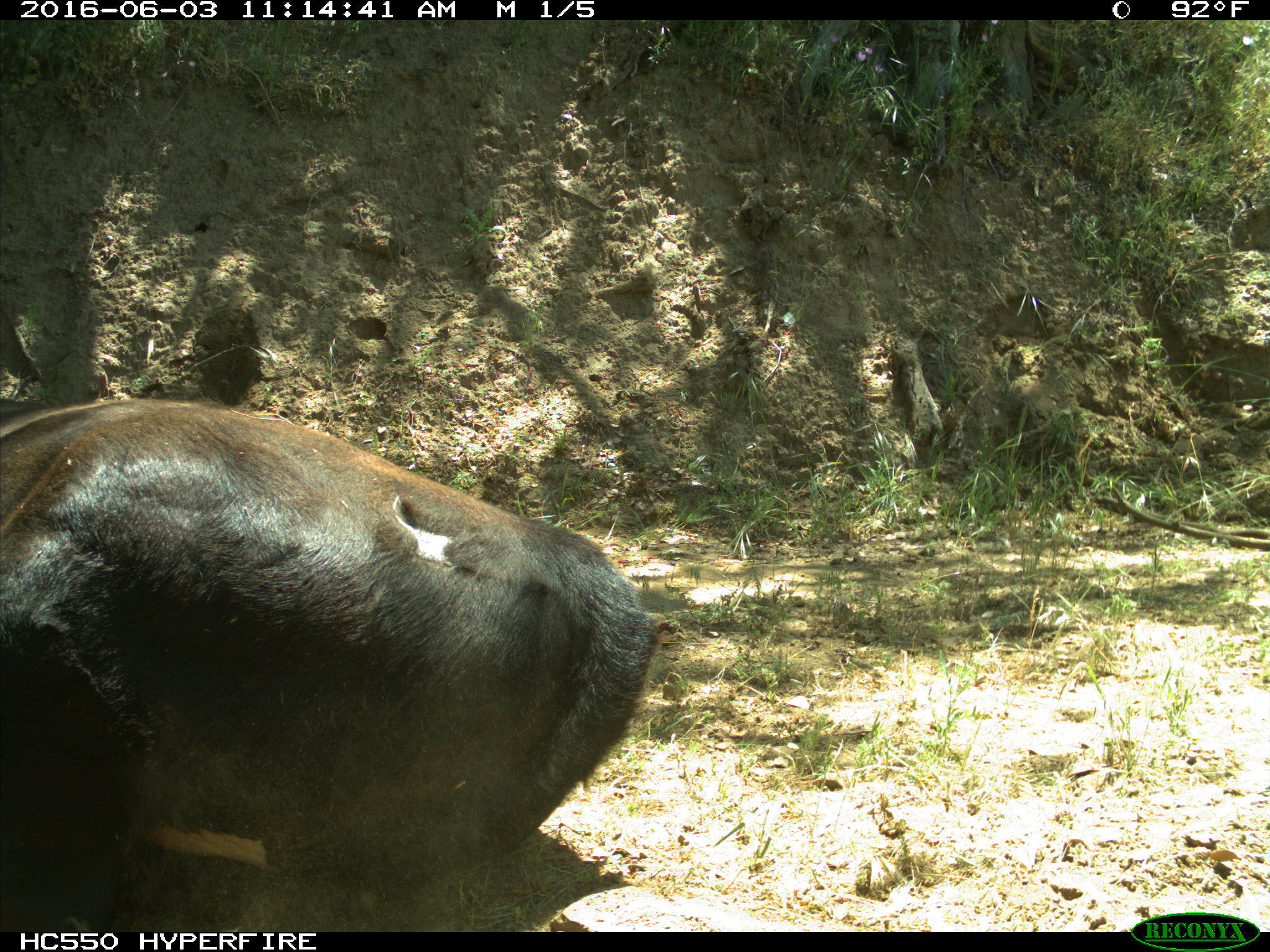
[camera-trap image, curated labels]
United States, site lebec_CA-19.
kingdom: Animalia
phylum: Chordata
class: Mammalia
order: Artiodactyla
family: Bovidae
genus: Bos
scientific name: Bos taurus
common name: domestic cow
Bos taurus (domestic cow).